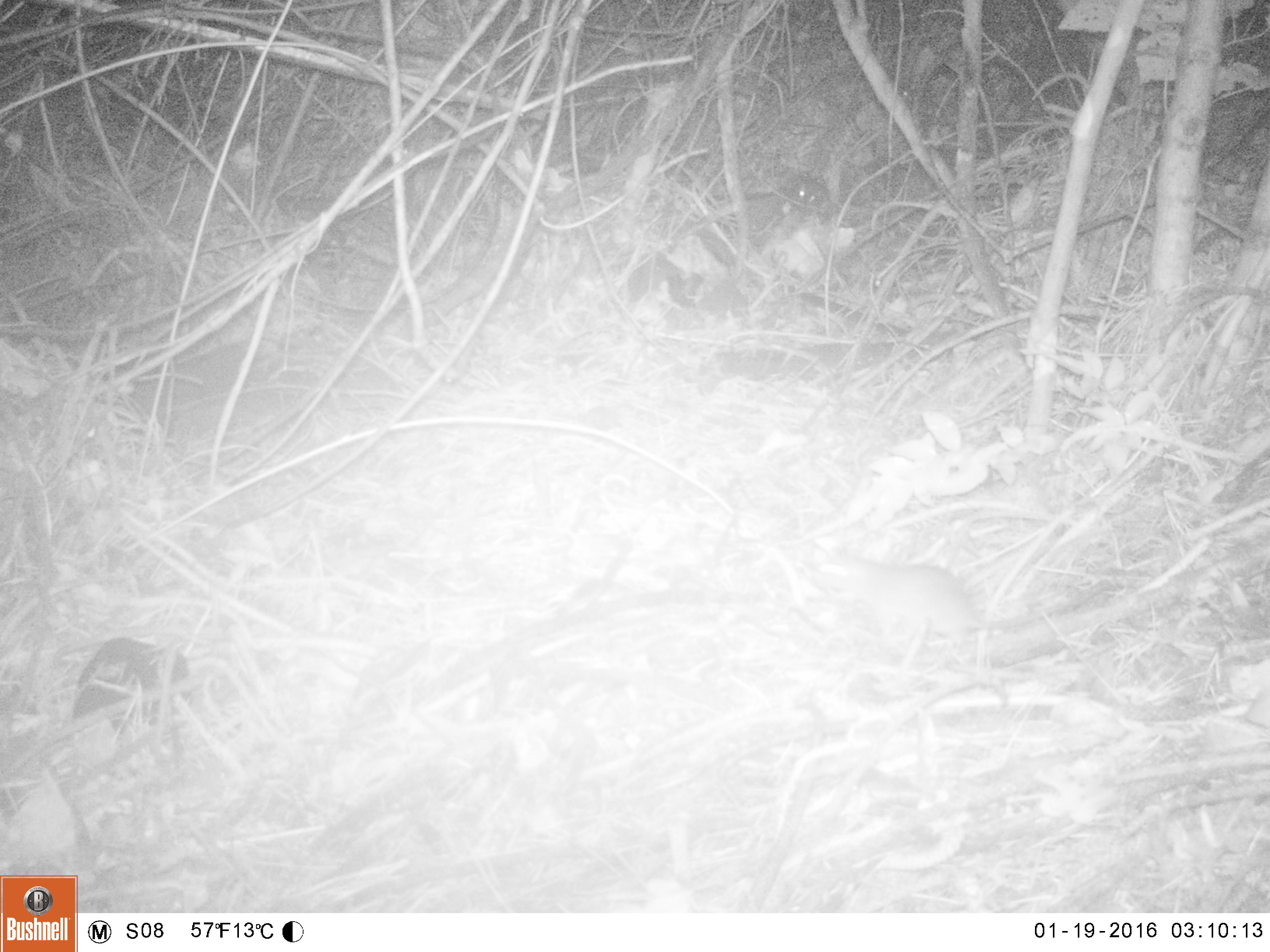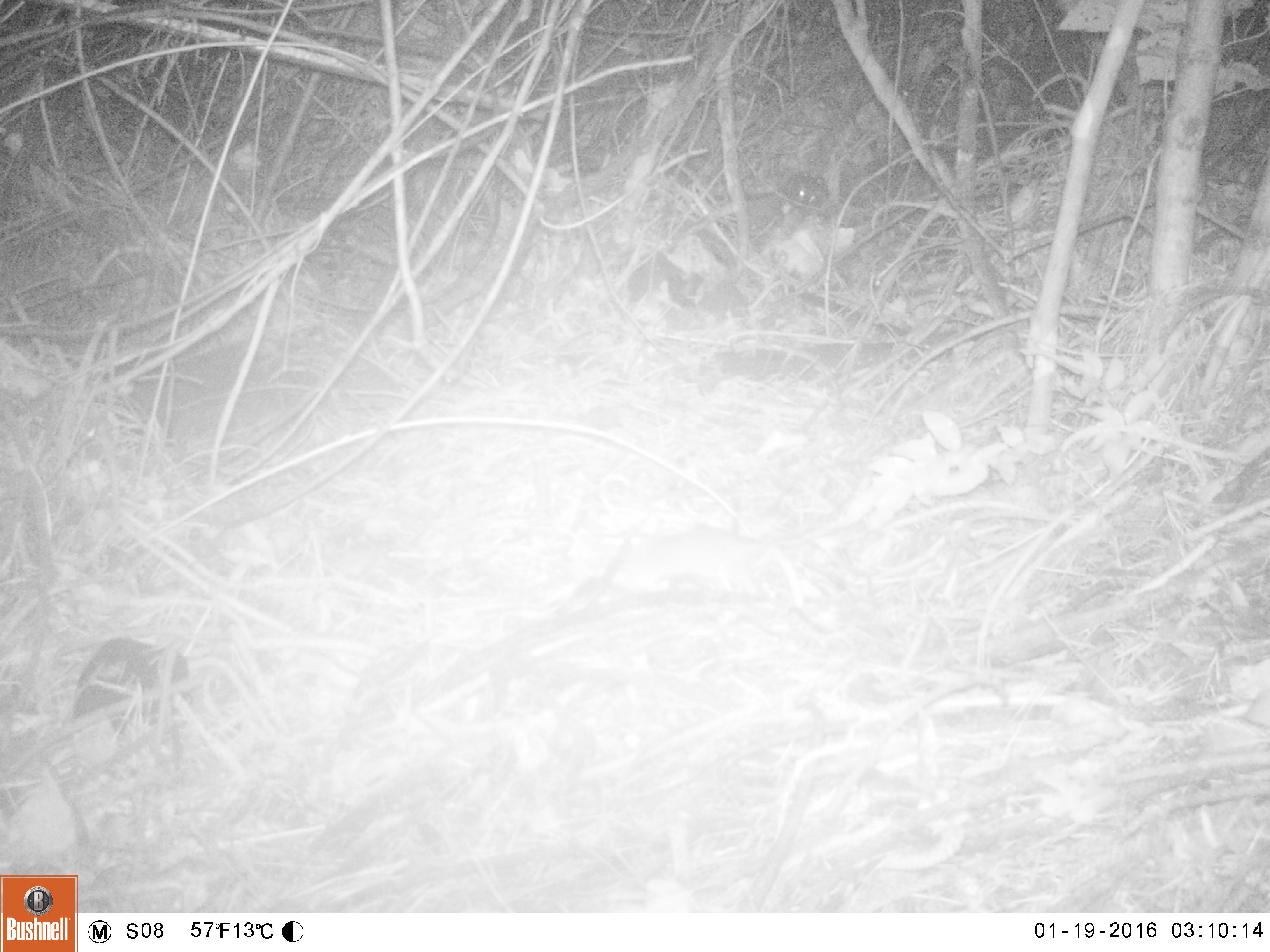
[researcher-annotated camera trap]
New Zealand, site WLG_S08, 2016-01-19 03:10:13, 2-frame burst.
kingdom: Animalia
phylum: Chordata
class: Mammalia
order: Rodentia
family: Muridae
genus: Rattus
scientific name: Rattus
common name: rat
Rat (Rattus).